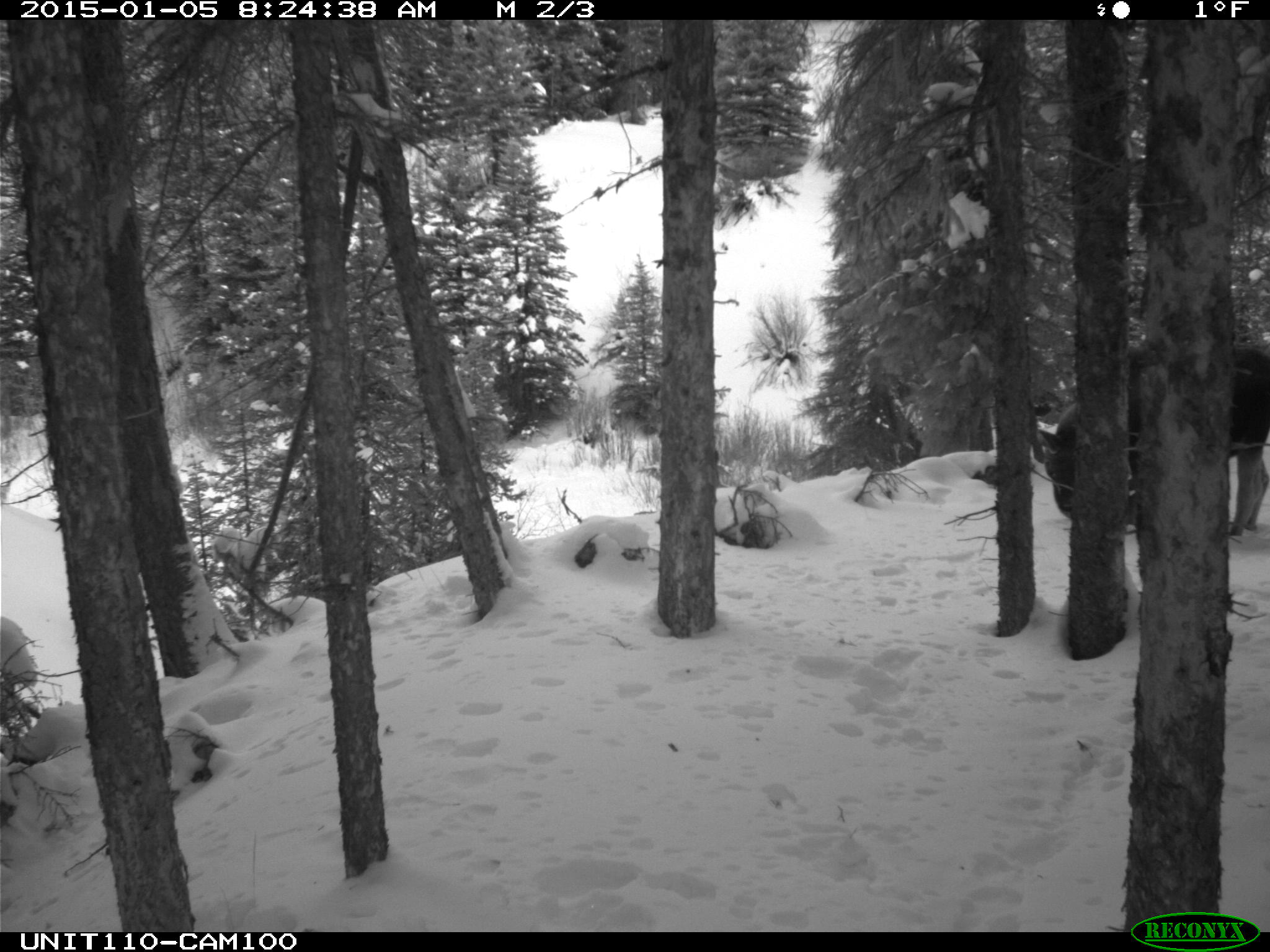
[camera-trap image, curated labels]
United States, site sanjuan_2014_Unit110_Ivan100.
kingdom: Animalia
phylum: Chordata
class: Mammalia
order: Artiodactyla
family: Cervidae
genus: Alces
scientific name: Alces alces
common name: moose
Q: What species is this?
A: Alces alces (moose).